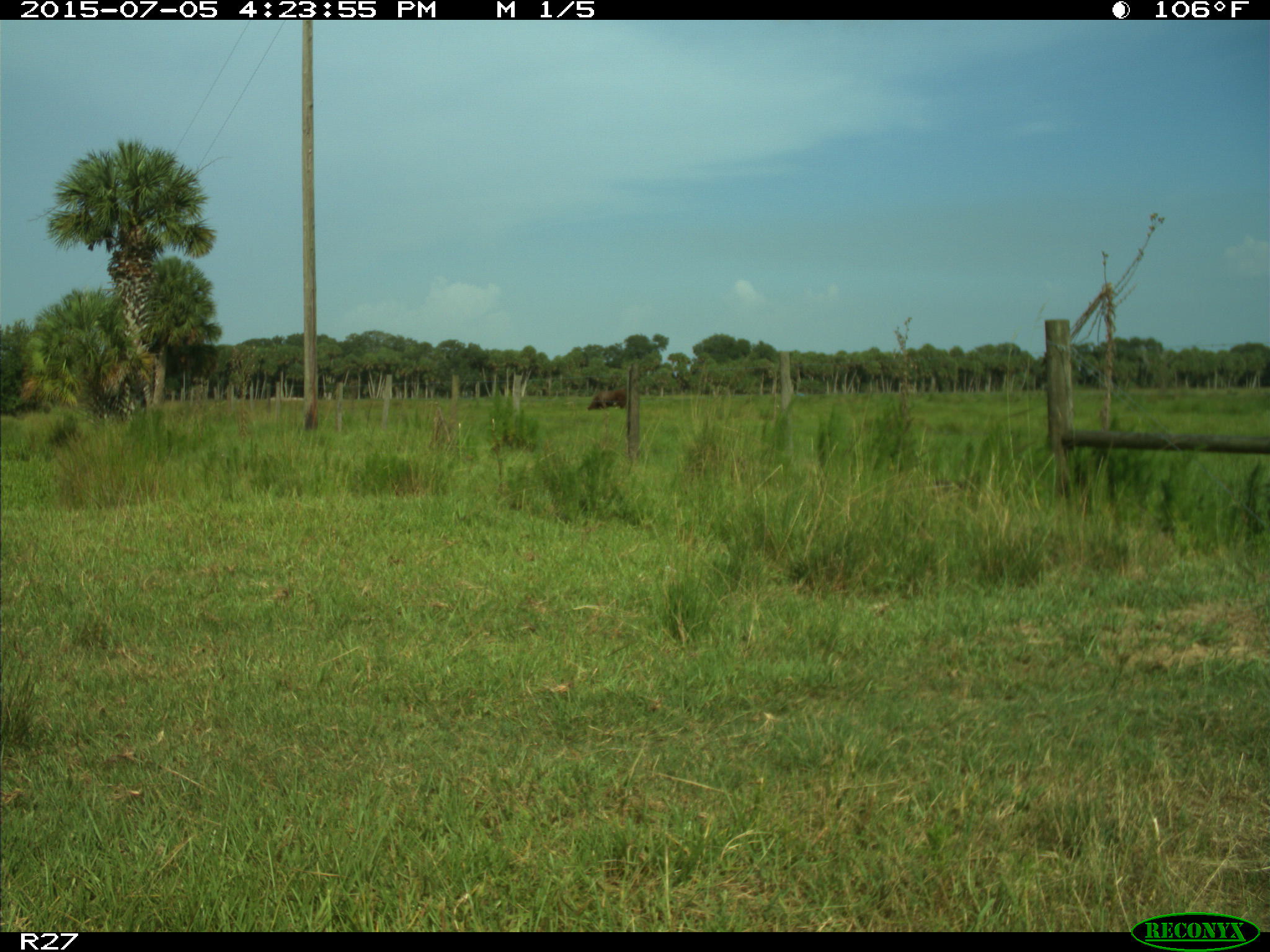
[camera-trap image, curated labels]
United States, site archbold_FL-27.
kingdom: Animalia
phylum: Chordata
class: Mammalia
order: Artiodactyla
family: Bovidae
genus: Bos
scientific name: Bos taurus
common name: domestic cow